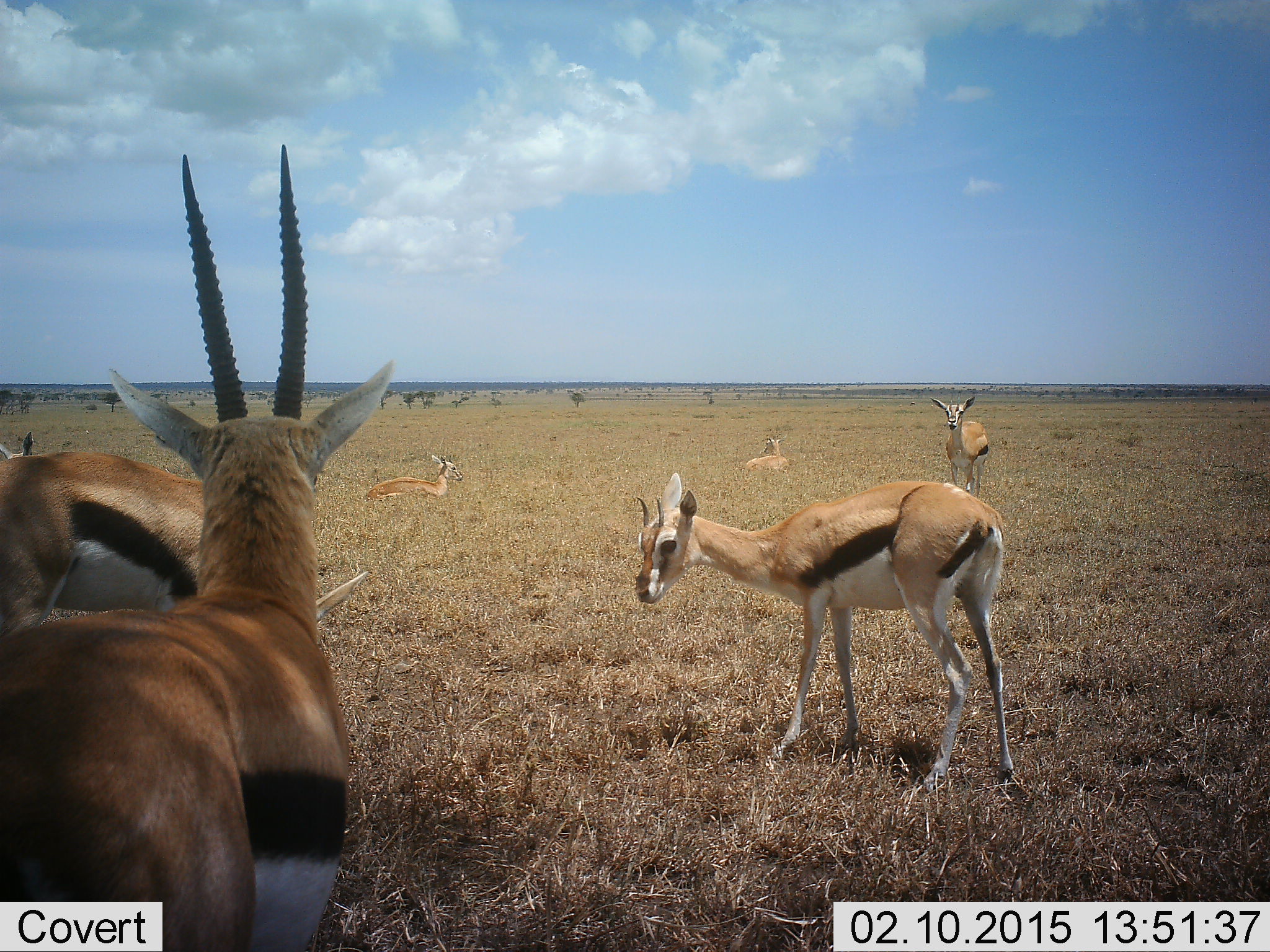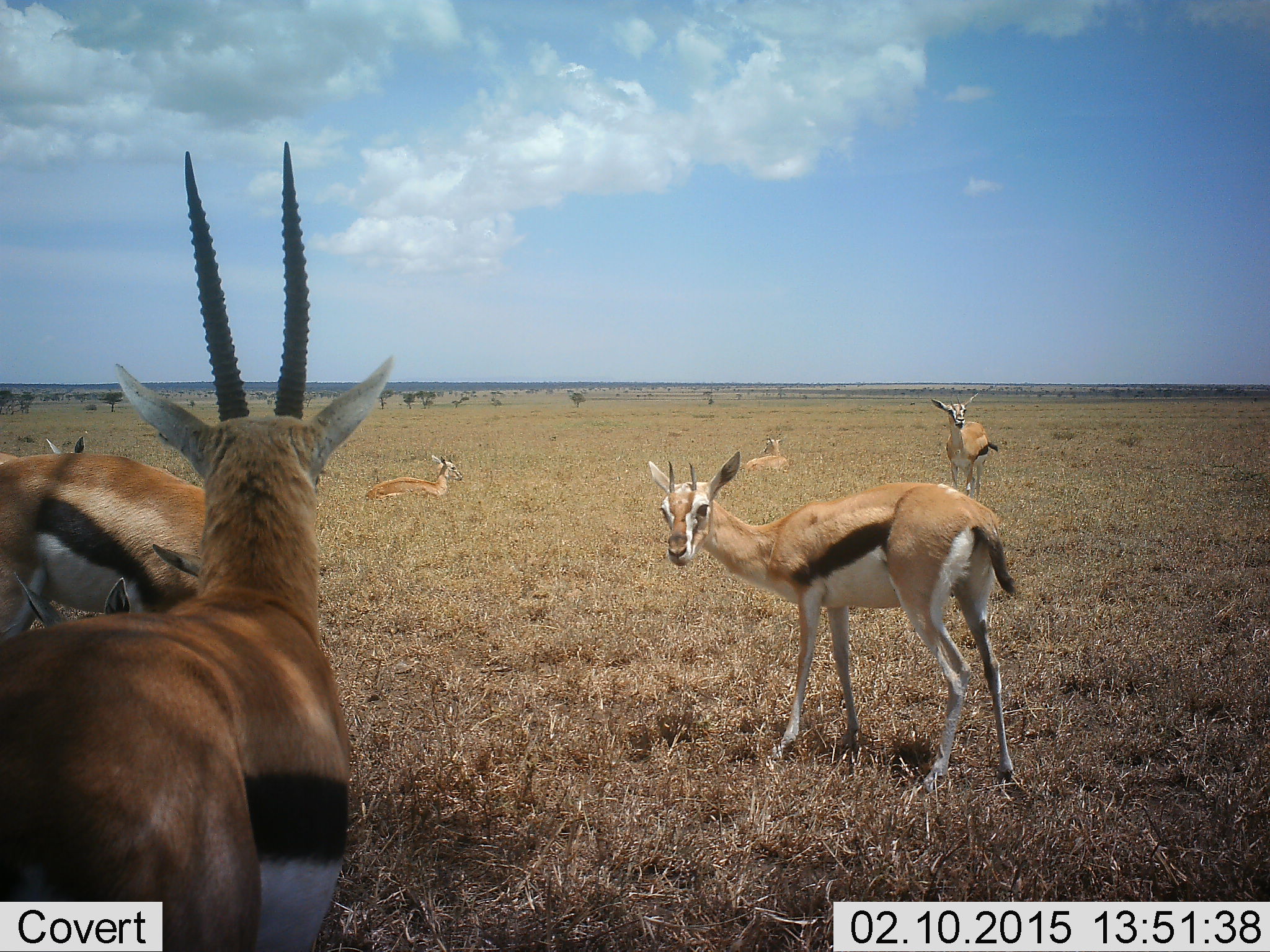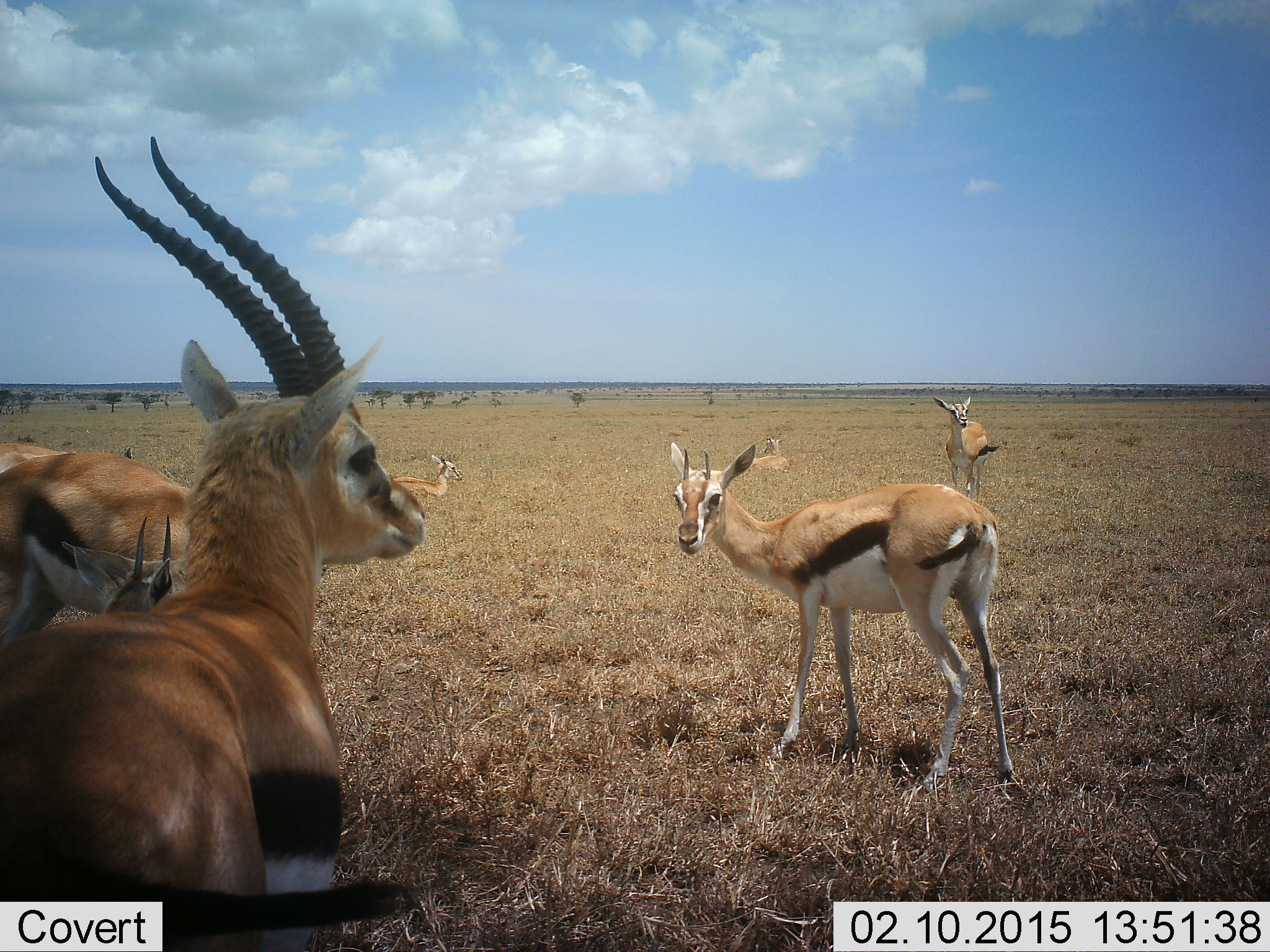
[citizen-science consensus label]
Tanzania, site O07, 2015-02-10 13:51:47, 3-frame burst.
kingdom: Animalia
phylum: Chordata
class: Mammalia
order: Artiodactyla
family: Bovidae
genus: Eudorcas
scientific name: Eudorcas thomsonii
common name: thomson's gazelle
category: gazellethomsons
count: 8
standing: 80%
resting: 80%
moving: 30%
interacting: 0%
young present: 30%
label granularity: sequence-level